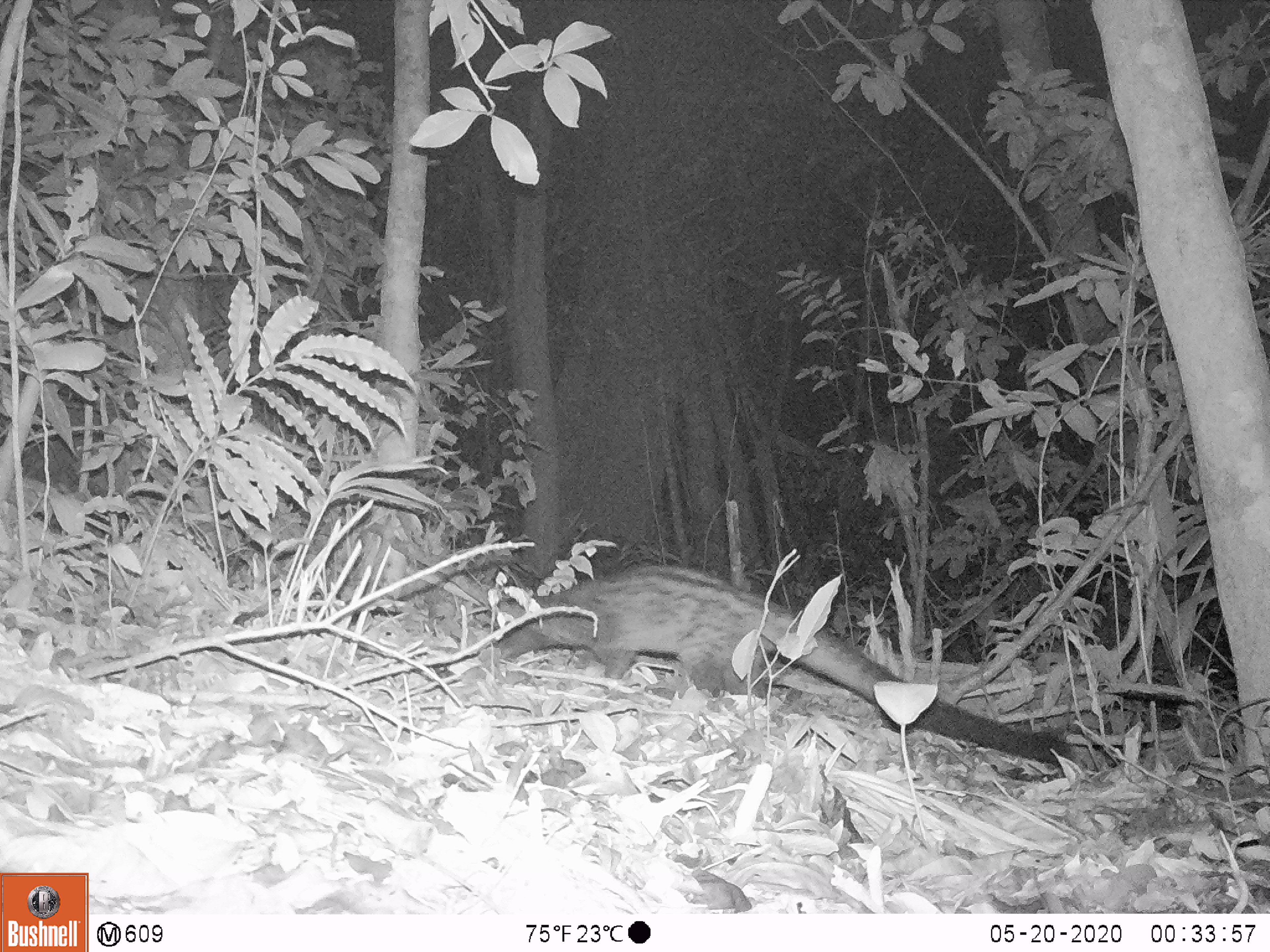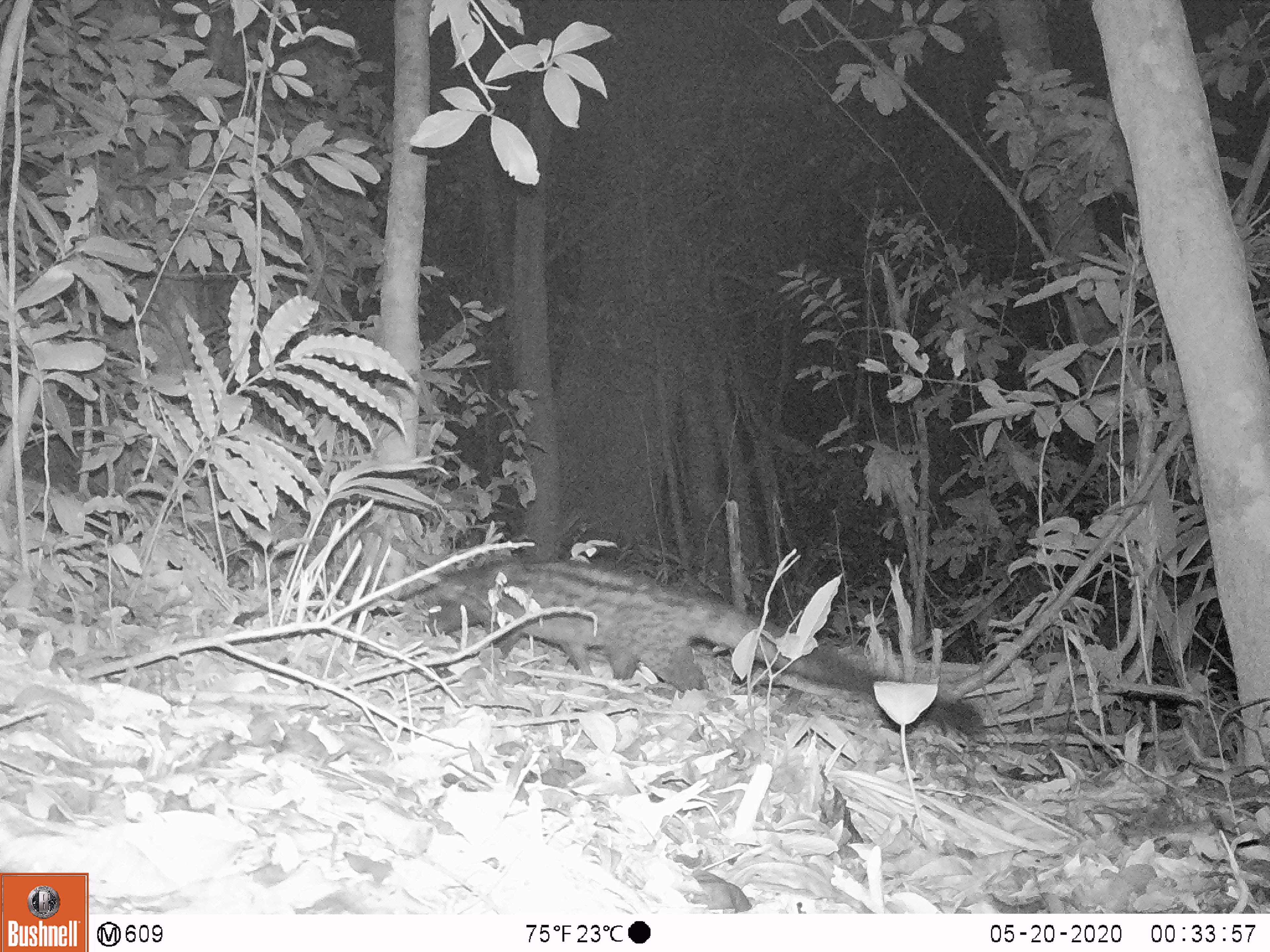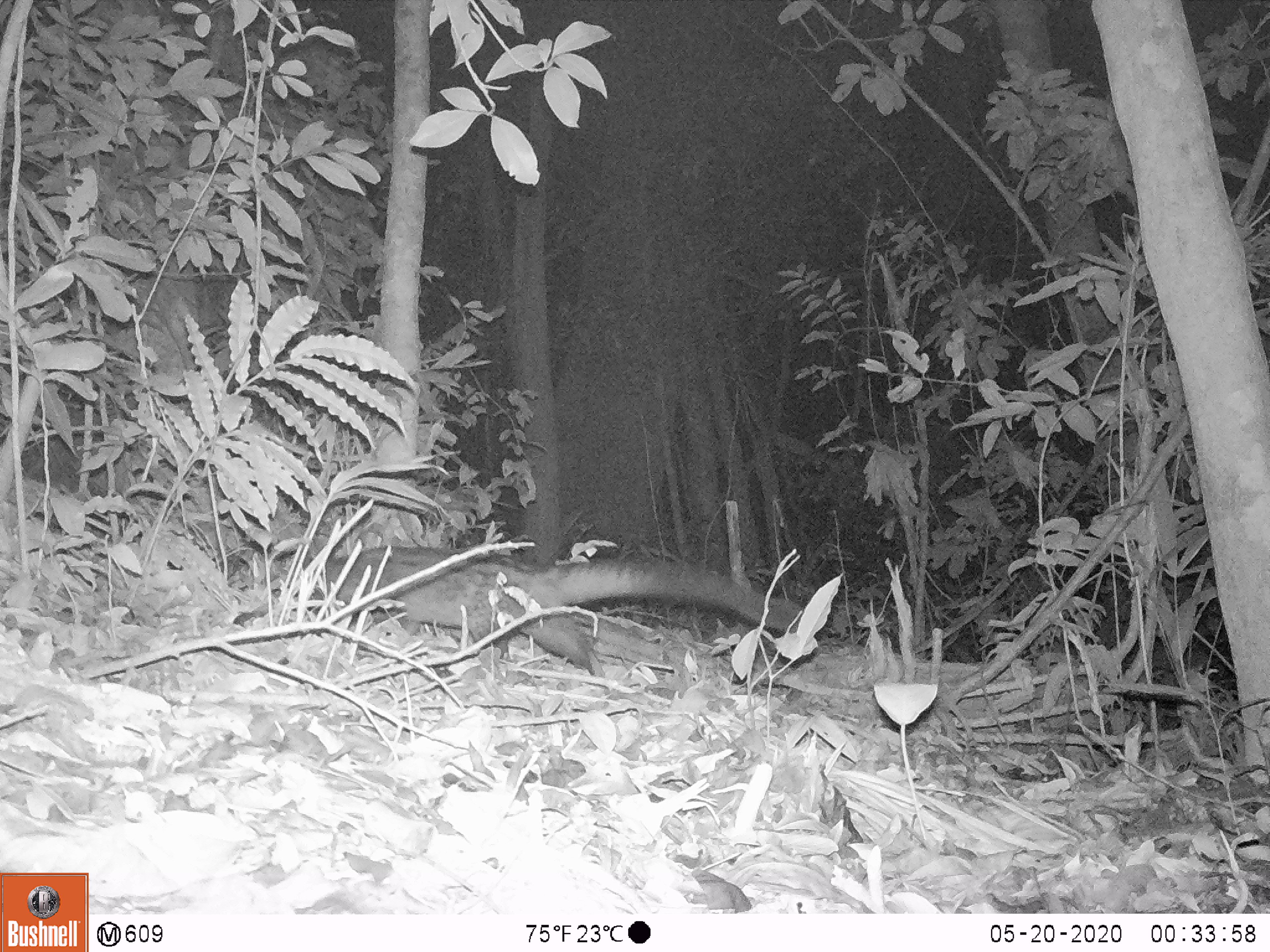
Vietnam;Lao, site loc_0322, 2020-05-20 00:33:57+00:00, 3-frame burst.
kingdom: Animalia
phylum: Chordata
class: Mammalia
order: Carnivora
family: Viverridae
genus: Paradoxurus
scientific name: Paradoxurus hermaphroditus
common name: common palm civet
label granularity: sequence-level